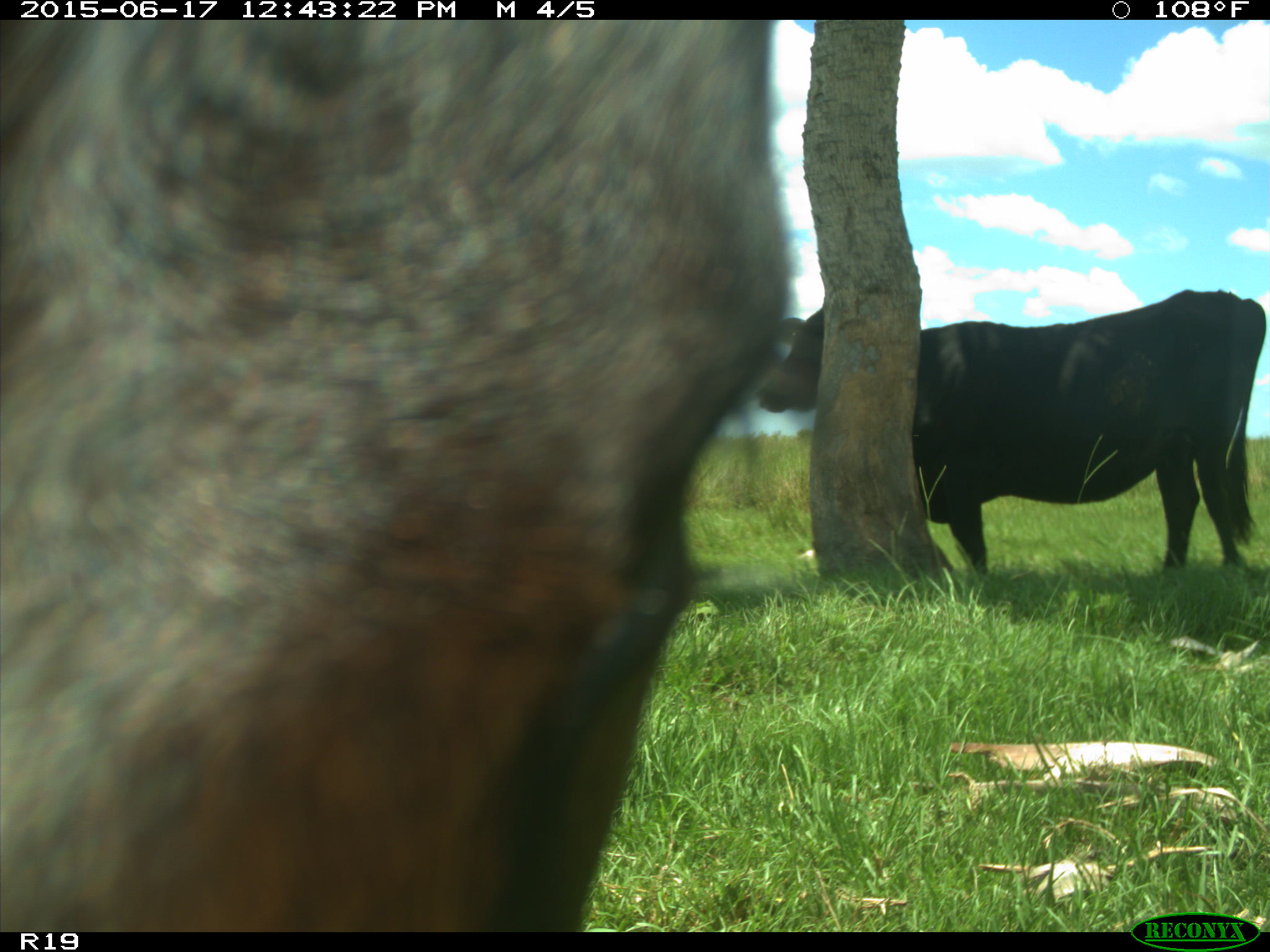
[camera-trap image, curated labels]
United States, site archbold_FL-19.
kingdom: Animalia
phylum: Chordata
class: Mammalia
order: Artiodactyla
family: Bovidae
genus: Bos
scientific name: Bos taurus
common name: domestic cow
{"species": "Bos taurus (domestic cow)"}